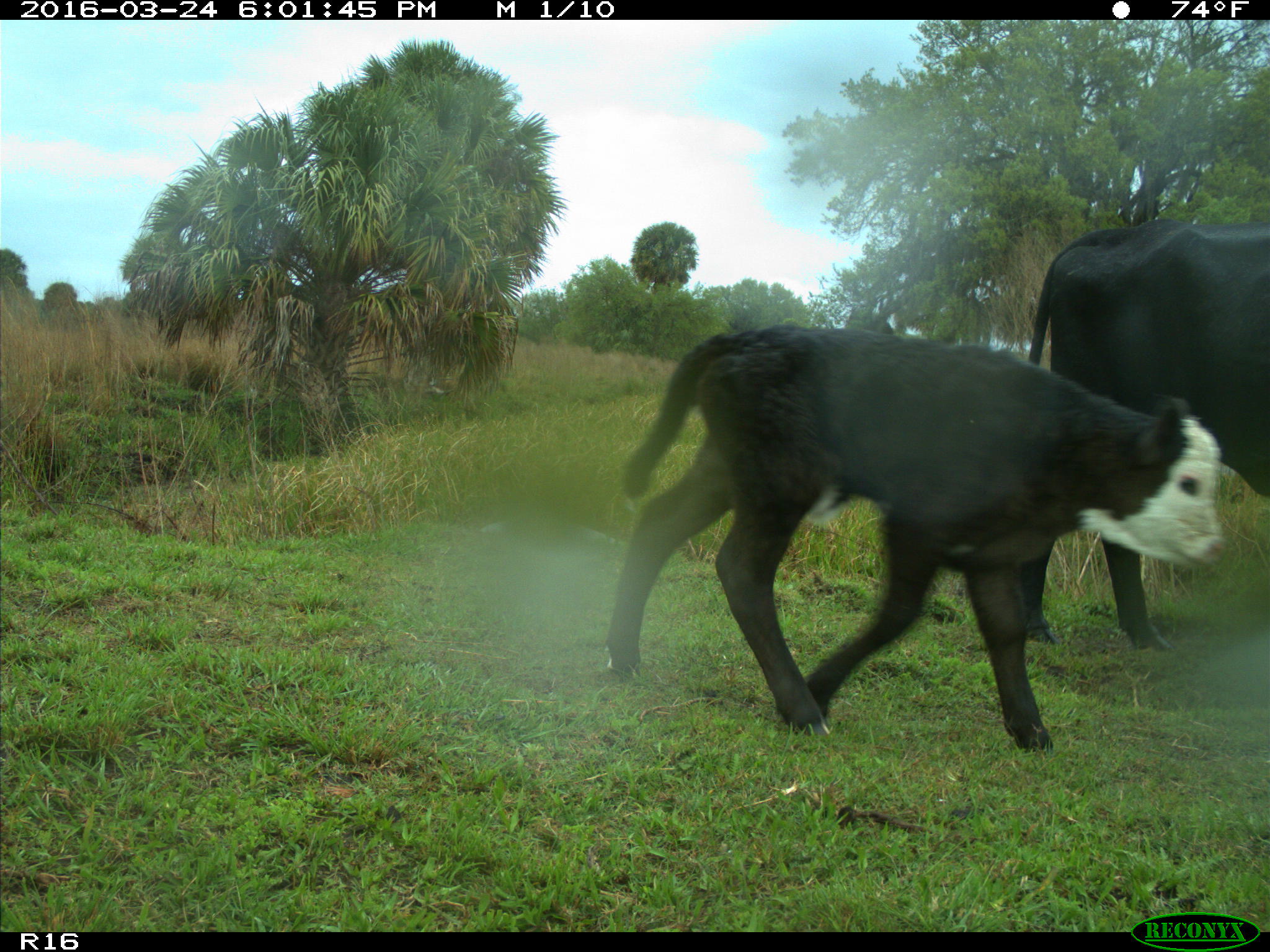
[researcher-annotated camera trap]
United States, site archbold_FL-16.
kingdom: Animalia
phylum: Chordata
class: Mammalia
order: Artiodactyla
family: Bovidae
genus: Bos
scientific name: Bos taurus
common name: domestic cow